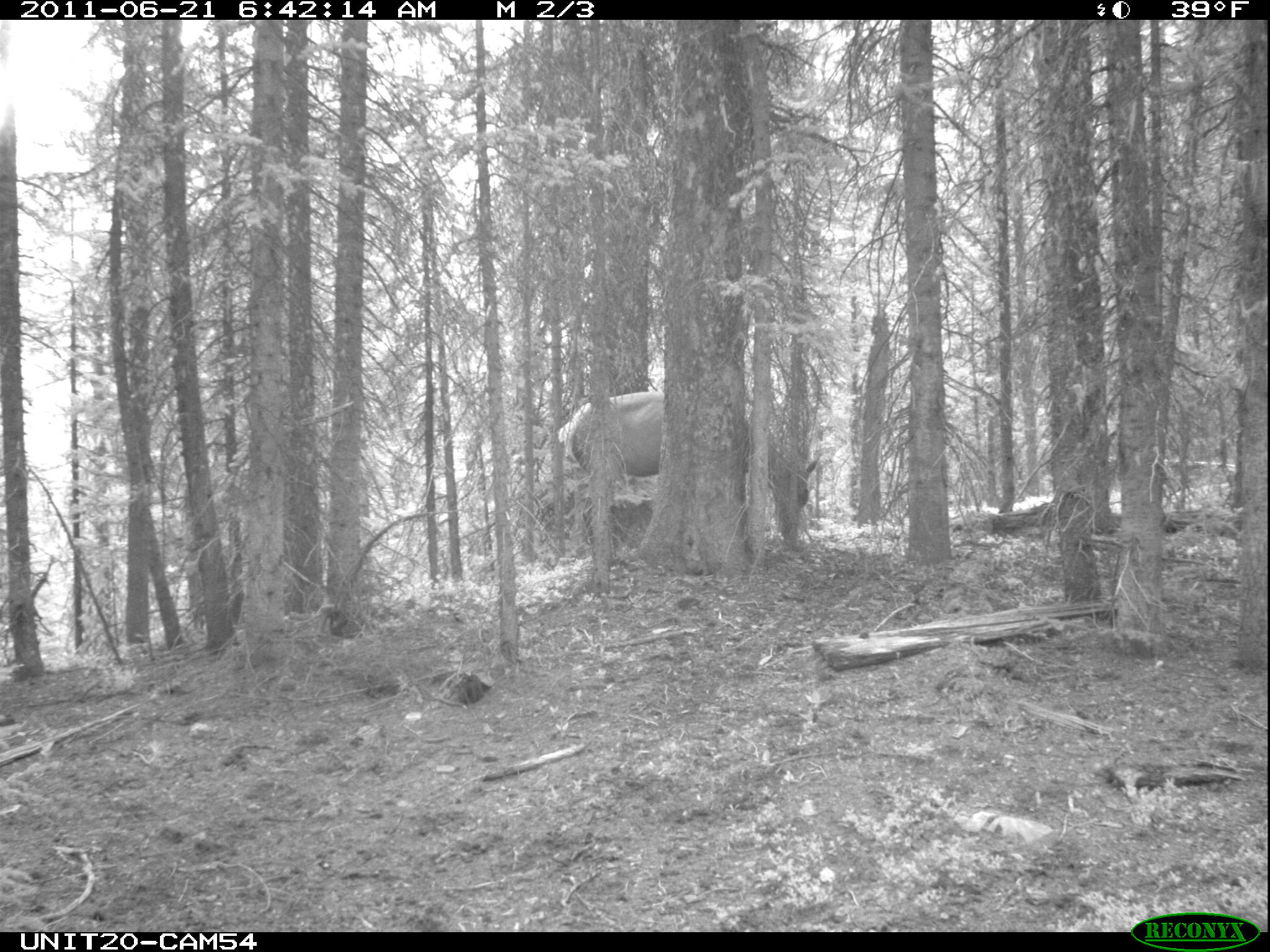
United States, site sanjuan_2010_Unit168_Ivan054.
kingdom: Animalia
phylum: Chordata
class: Mammalia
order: Artiodactyla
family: Cervidae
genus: Cervus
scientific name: Cervus elaphus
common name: red deer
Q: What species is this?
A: Cervus elaphus (red deer).